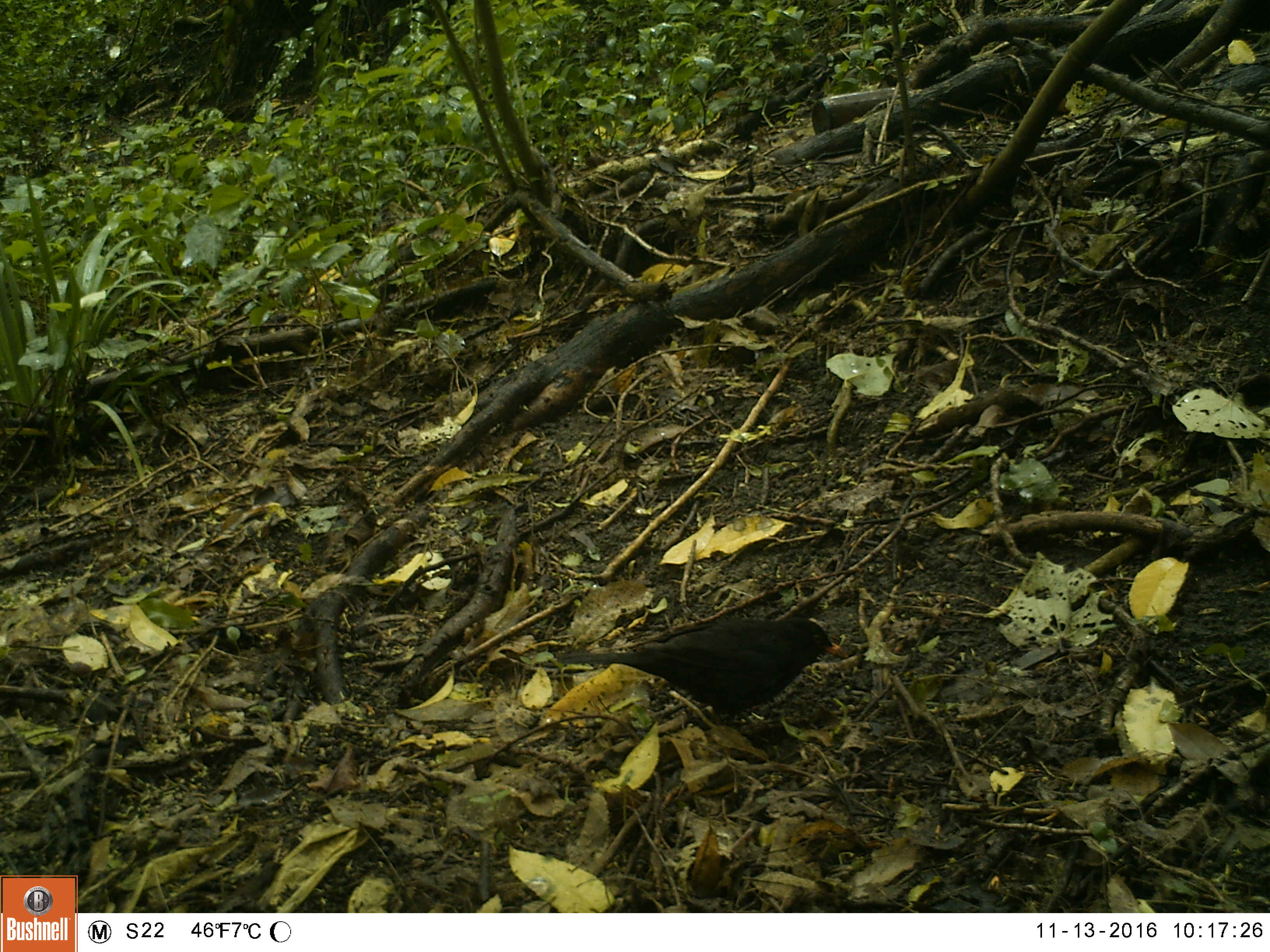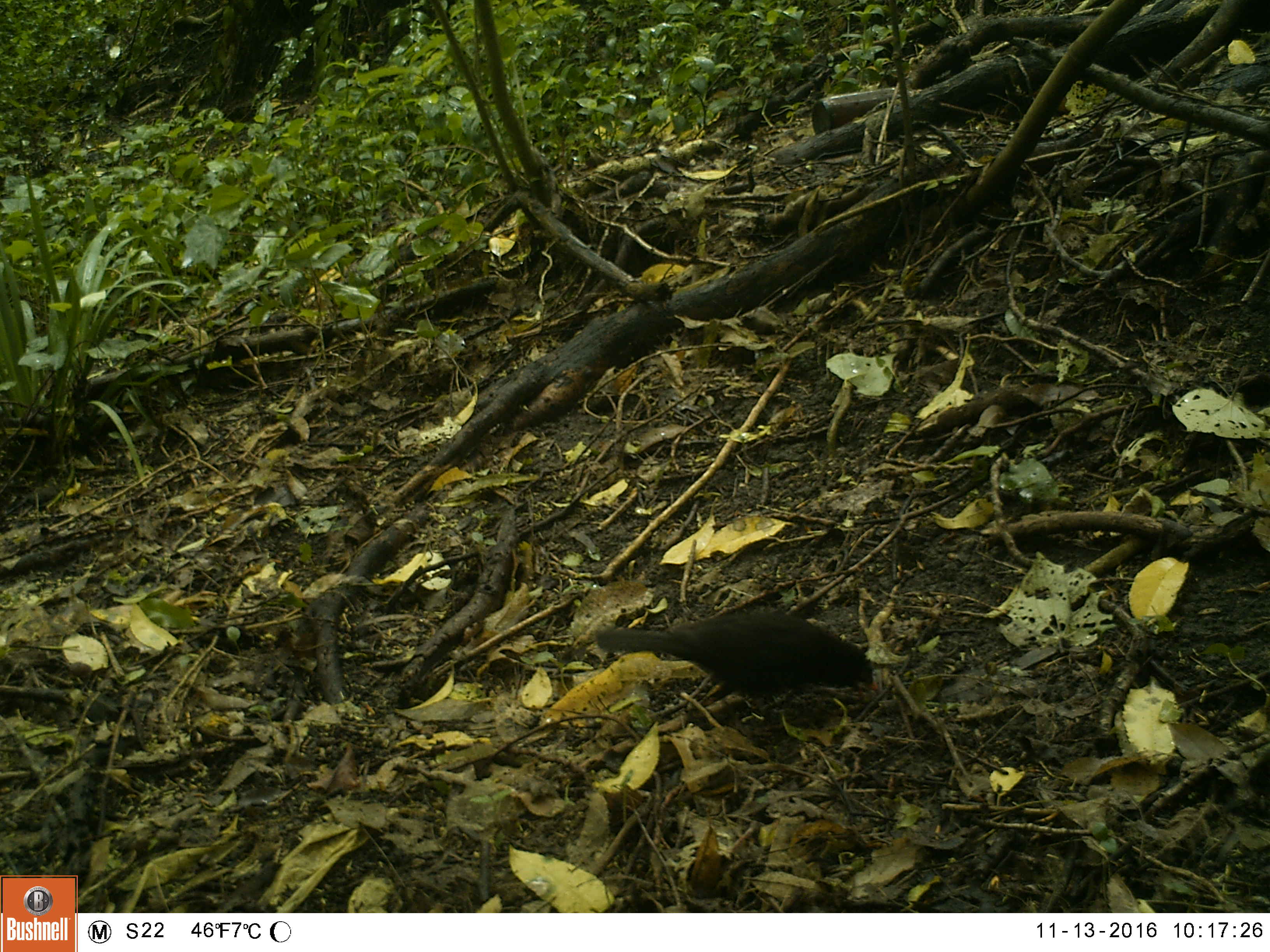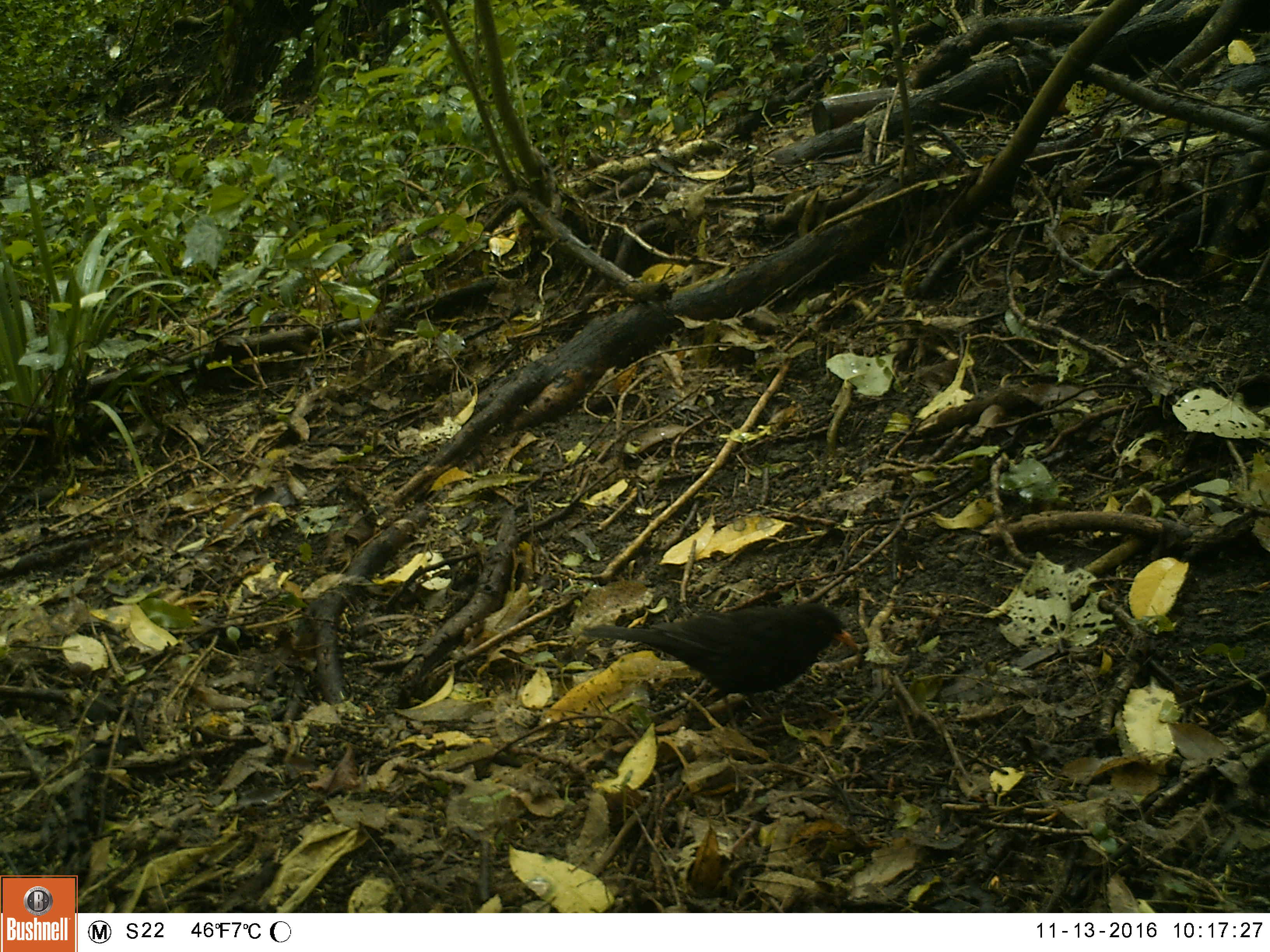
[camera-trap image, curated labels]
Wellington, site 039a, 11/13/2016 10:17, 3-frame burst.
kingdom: Animalia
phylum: Chordata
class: Aves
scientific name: Aves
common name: bird